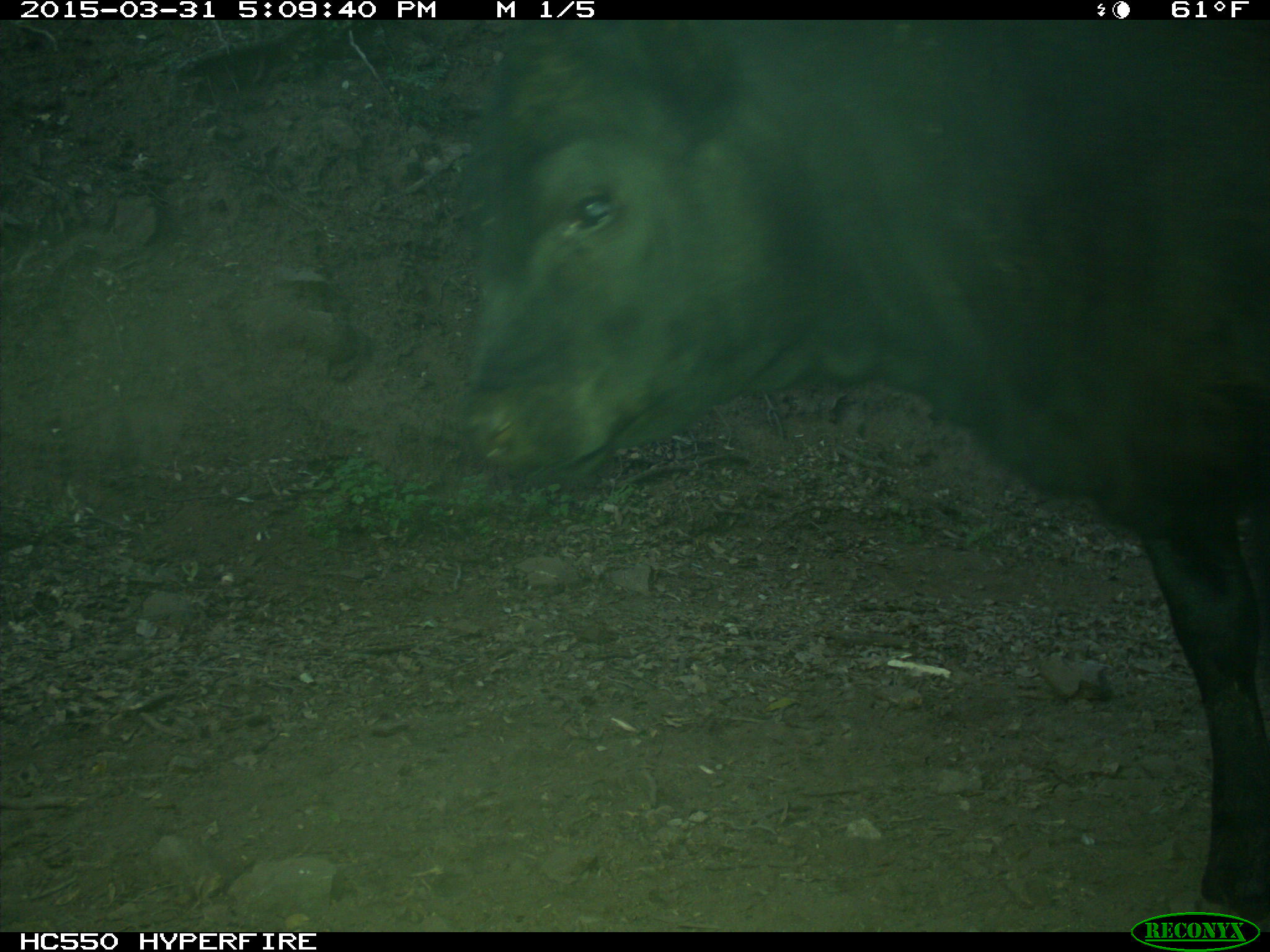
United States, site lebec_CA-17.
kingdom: Animalia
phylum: Chordata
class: Mammalia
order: Artiodactyla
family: Bovidae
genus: Bos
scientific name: Bos taurus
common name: domestic cow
Bos taurus (domestic cow).